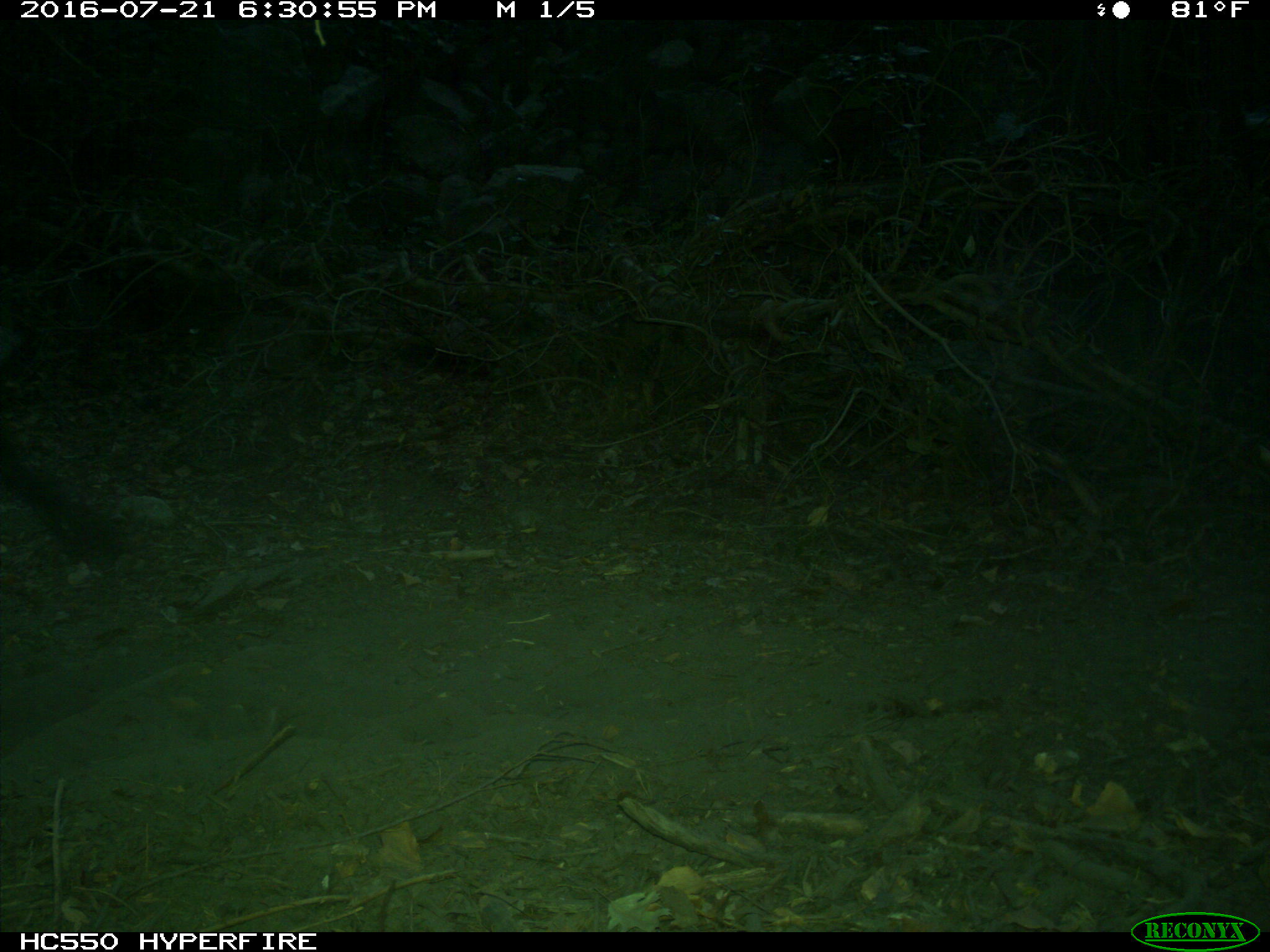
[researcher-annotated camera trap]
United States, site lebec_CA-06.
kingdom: Animalia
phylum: Chordata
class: Mammalia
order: Artiodactyla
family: Bovidae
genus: Bos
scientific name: Bos taurus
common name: domestic cow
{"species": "Bos taurus (domestic cow)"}